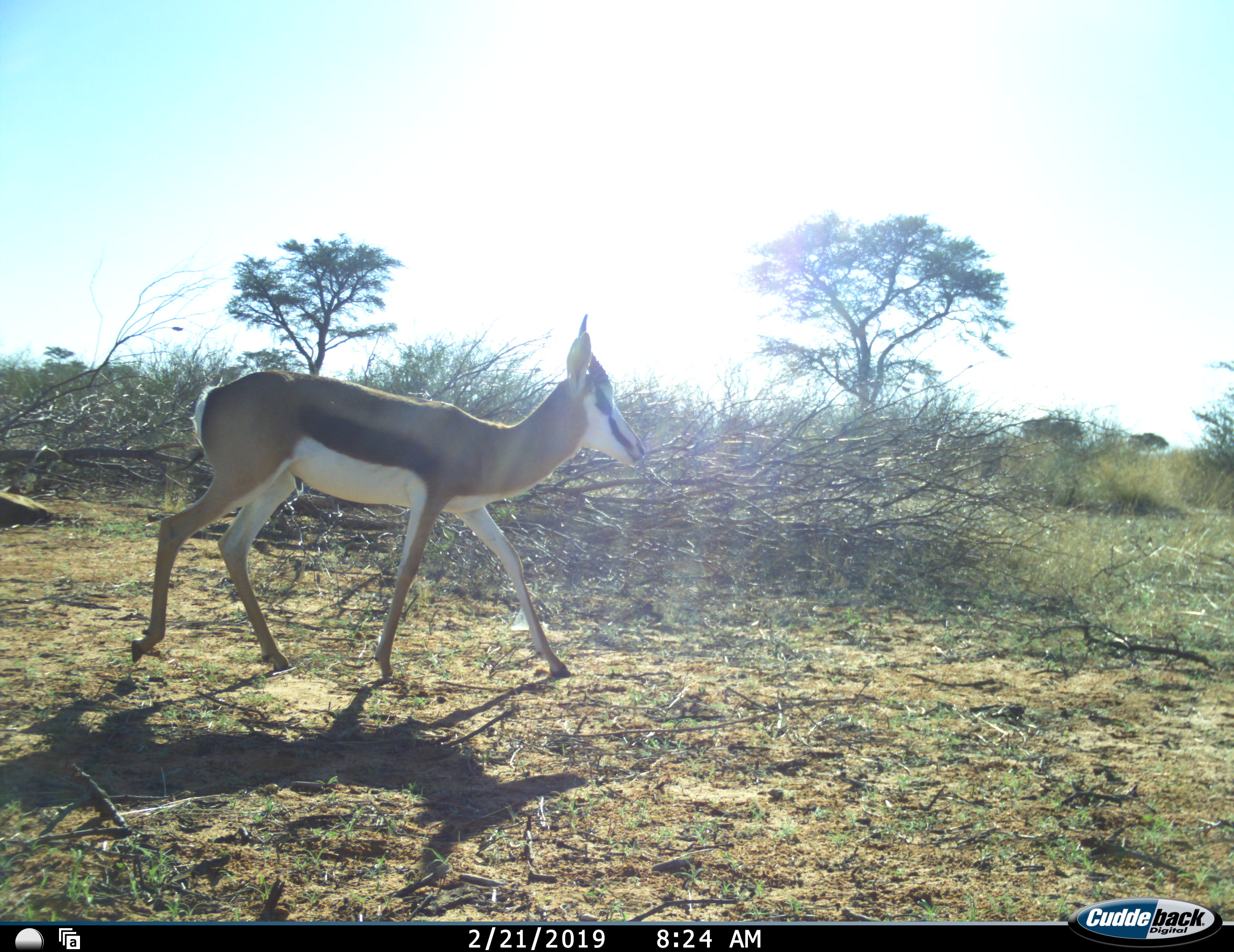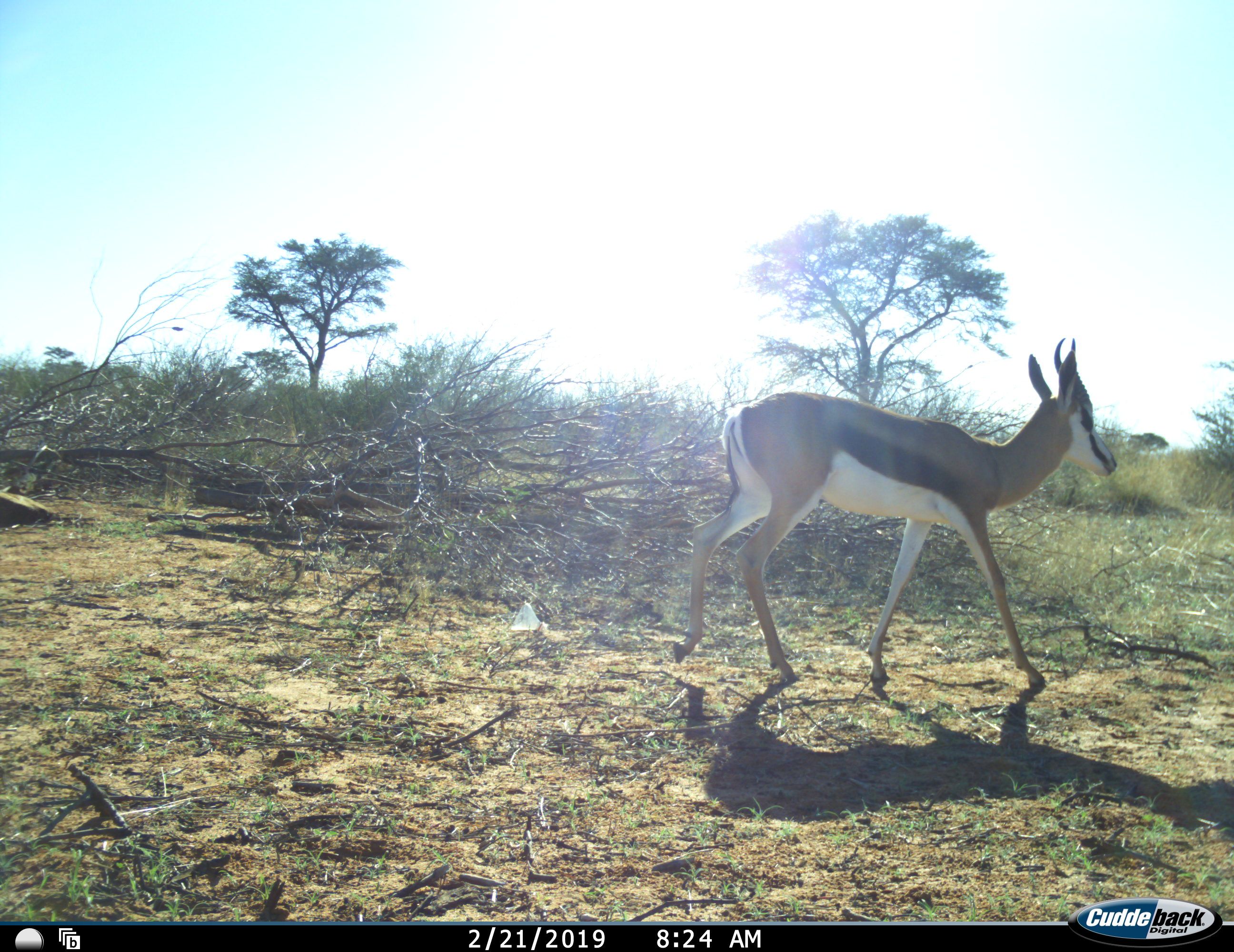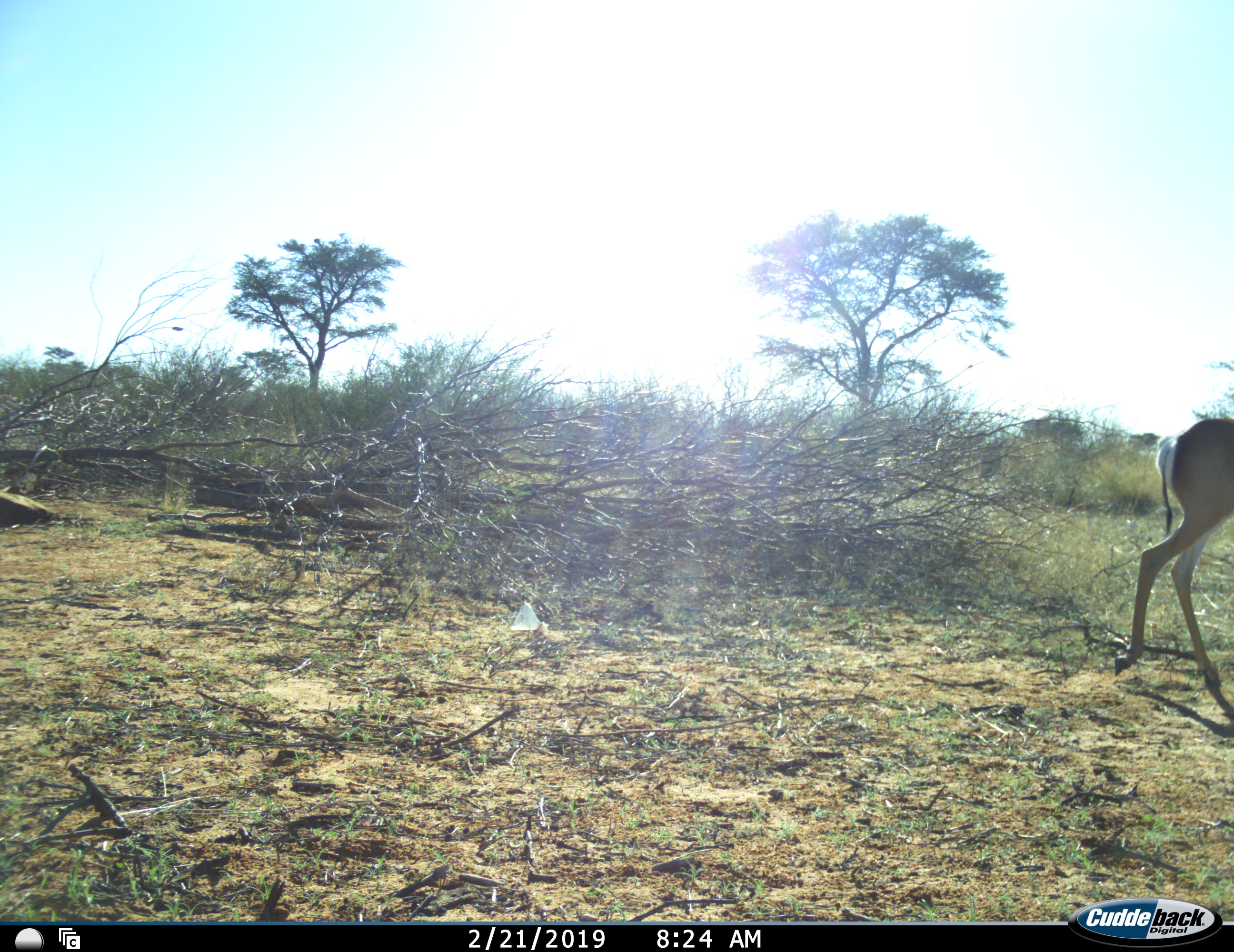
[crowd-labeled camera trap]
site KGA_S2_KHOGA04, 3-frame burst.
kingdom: Animalia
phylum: Chordata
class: Mammalia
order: Artiodactyla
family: Bovidae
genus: Antidorcas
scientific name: Antidorcas marsupialis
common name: springbok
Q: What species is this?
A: Springbok (Antidorcas marsupialis).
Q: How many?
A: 1.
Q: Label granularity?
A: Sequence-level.